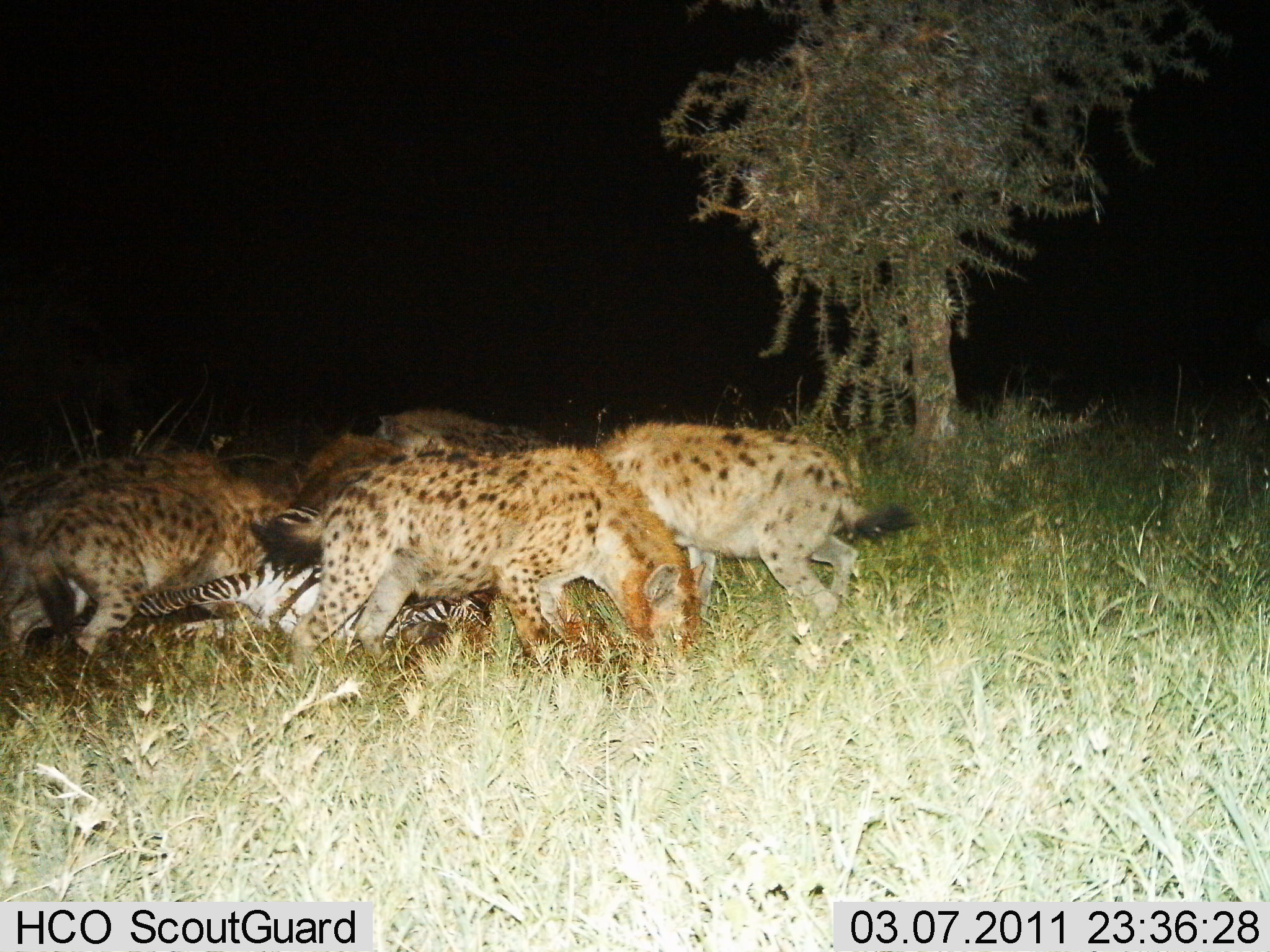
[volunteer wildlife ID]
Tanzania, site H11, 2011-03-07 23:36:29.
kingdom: Animalia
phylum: Chordata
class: Mammalia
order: Carnivora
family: Hyaenidae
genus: Crocuta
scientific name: Crocuta crocuta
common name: spotted hyena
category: hyenaspotted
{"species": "hyenaspotted (spotted hyena) (Crocuta crocuta)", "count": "6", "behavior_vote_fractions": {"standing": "12%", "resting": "0%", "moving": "6%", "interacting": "12%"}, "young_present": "0%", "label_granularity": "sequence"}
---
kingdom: Animalia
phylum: Chordata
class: Mammalia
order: Perissodactyla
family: Equidae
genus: Equus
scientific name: Equus quagga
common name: plains zebra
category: zebra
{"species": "zebra (plains zebra) (Equus quagga)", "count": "1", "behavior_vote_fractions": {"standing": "9%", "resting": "27%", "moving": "0%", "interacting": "64%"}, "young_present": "0%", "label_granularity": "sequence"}